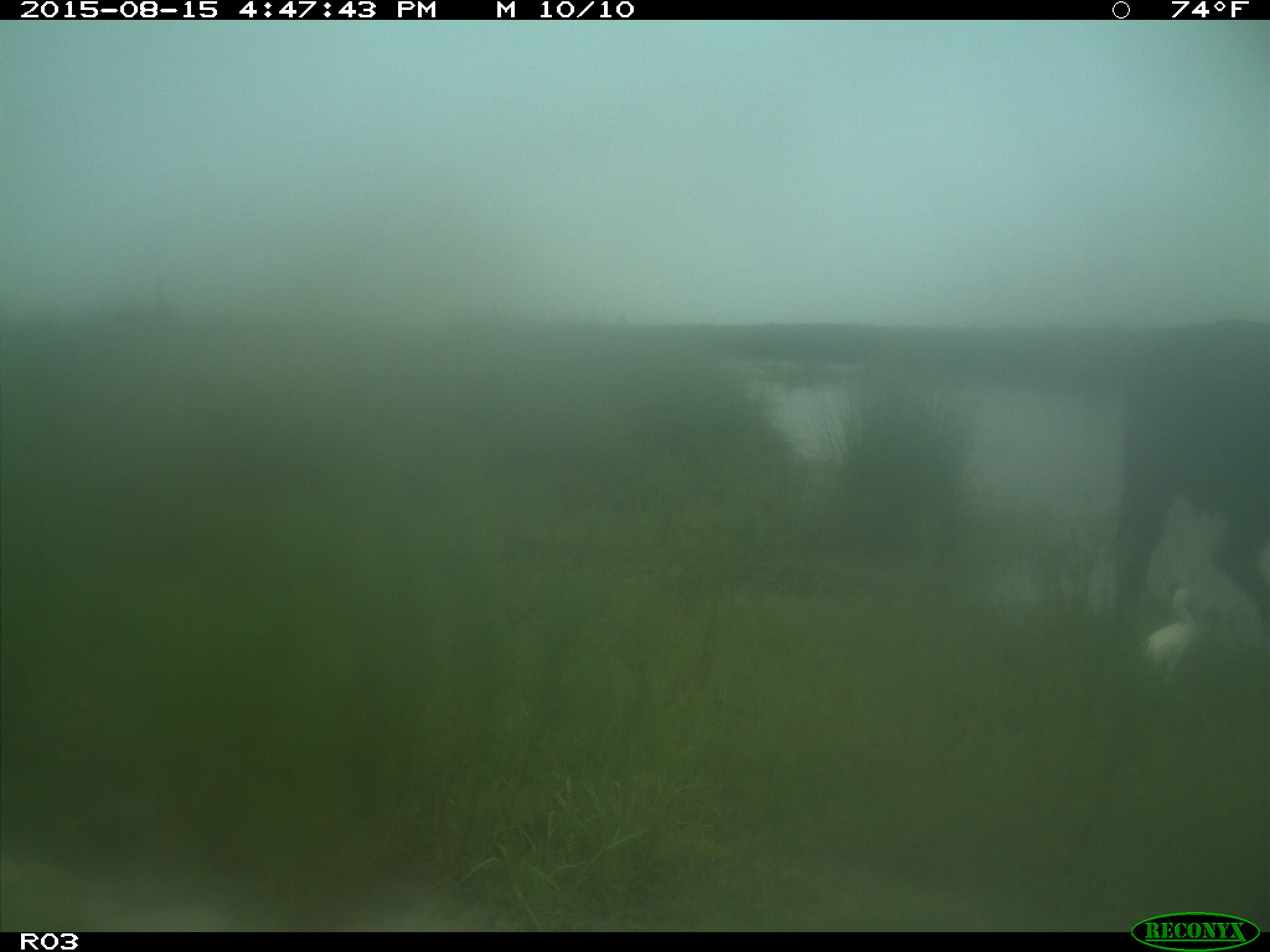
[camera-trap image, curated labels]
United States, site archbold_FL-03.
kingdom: Animalia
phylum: Chordata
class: Mammalia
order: Artiodactyla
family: Bovidae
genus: Bos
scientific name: Bos taurus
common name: domestic cow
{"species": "Bos taurus (domestic cow)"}